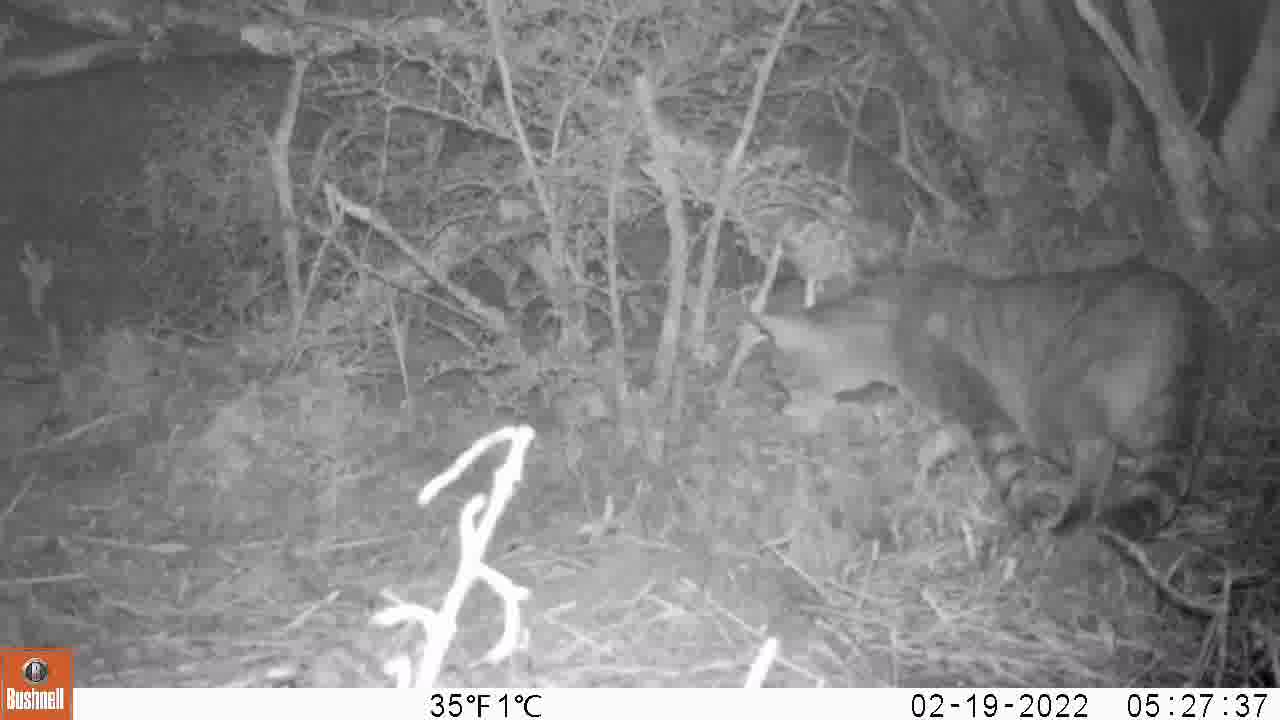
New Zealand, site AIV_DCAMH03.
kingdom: Animalia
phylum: Chordata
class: Mammalia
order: Carnivora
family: Felidae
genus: Felis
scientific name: Felis catus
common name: domestic cat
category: cat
Cat (domestic cat) (Felis catus).